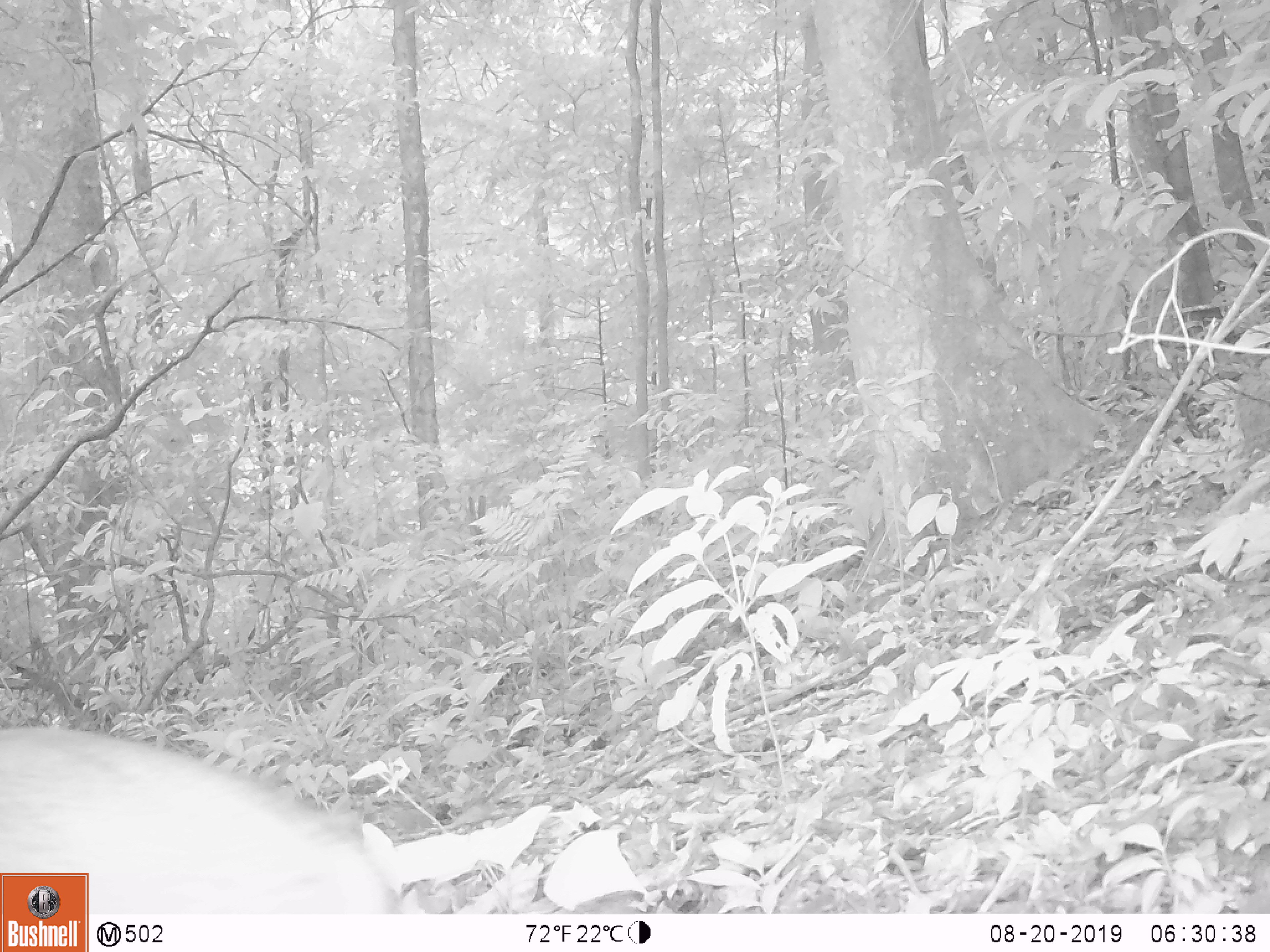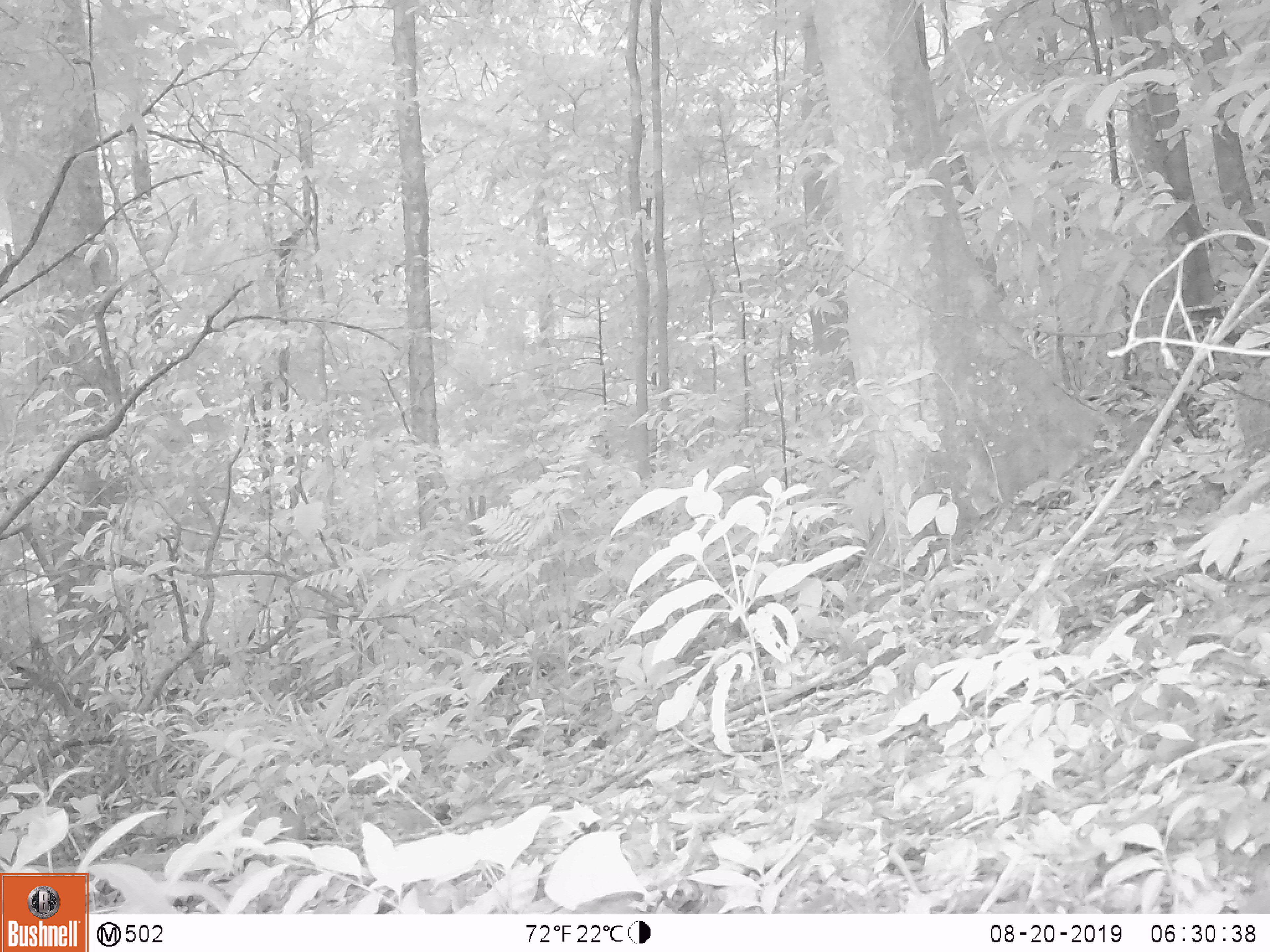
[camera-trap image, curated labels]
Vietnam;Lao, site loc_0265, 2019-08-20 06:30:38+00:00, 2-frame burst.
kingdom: Animalia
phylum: Chordata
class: Mammalia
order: Artiodactyla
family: Cervidae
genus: Muntiacus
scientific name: Muntiacus rooseveltorum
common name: roosevelt's muntjac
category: roosevelts muntjac group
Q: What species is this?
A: Roosevelts muntjac group (roosevelt's muntjac) (Muntiacus rooseveltorum).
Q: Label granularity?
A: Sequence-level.